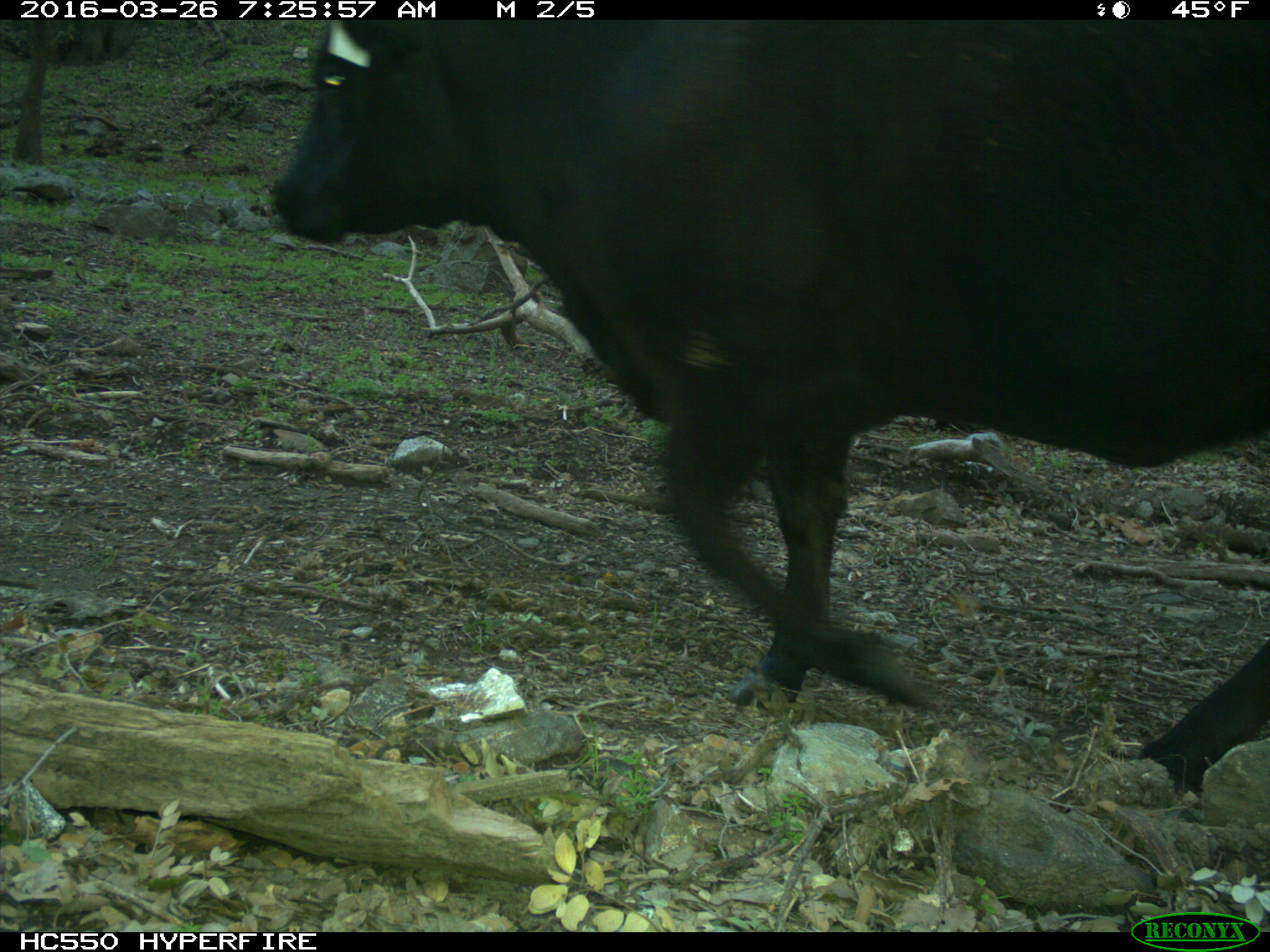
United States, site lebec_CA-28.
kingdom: Animalia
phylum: Chordata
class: Mammalia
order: Artiodactyla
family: Bovidae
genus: Bos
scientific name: Bos taurus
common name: domestic cow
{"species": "Bos taurus (domestic cow)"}